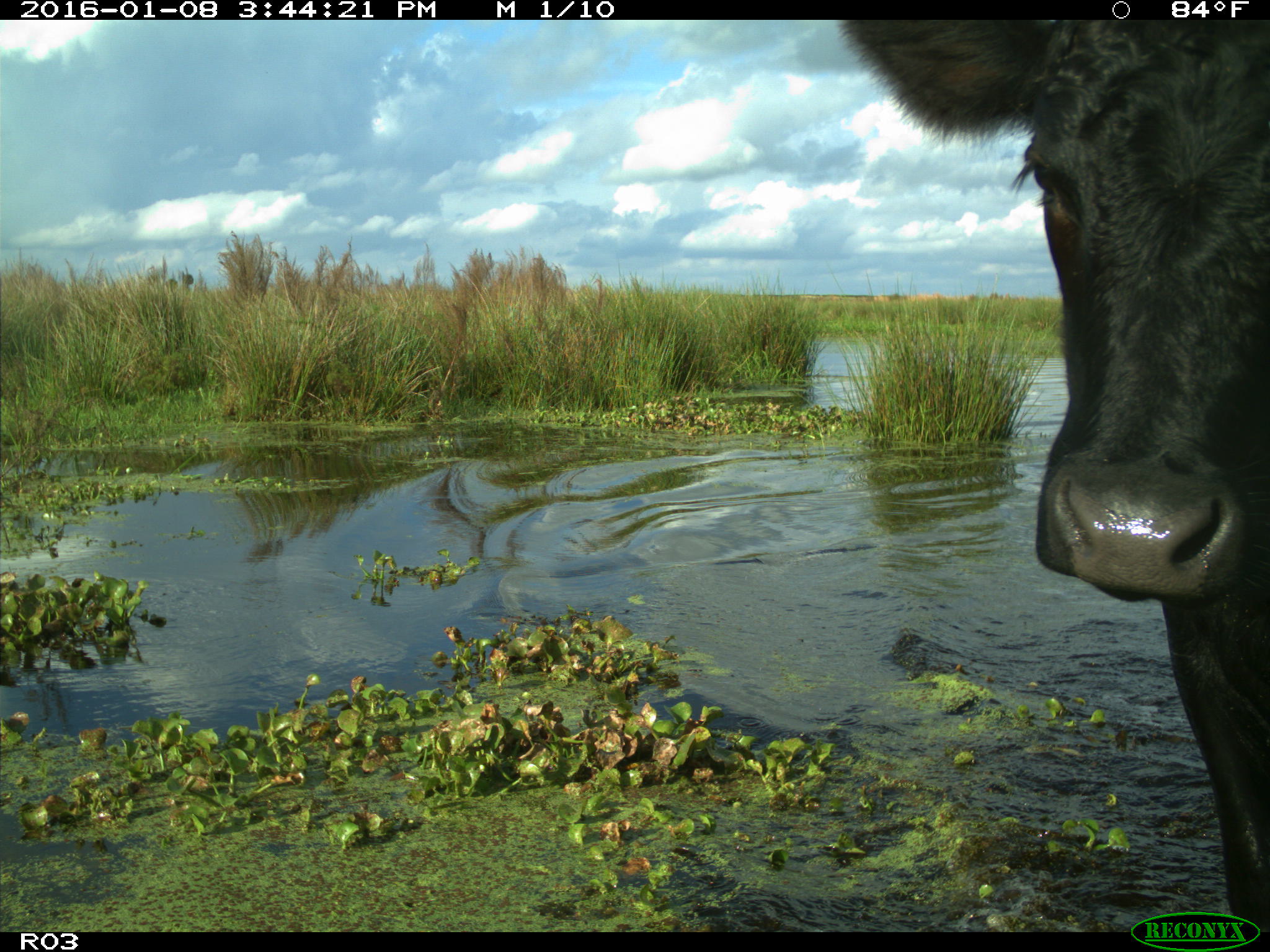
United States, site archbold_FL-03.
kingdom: Animalia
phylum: Chordata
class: Mammalia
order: Artiodactyla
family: Bovidae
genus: Bos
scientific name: Bos taurus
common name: domestic cow